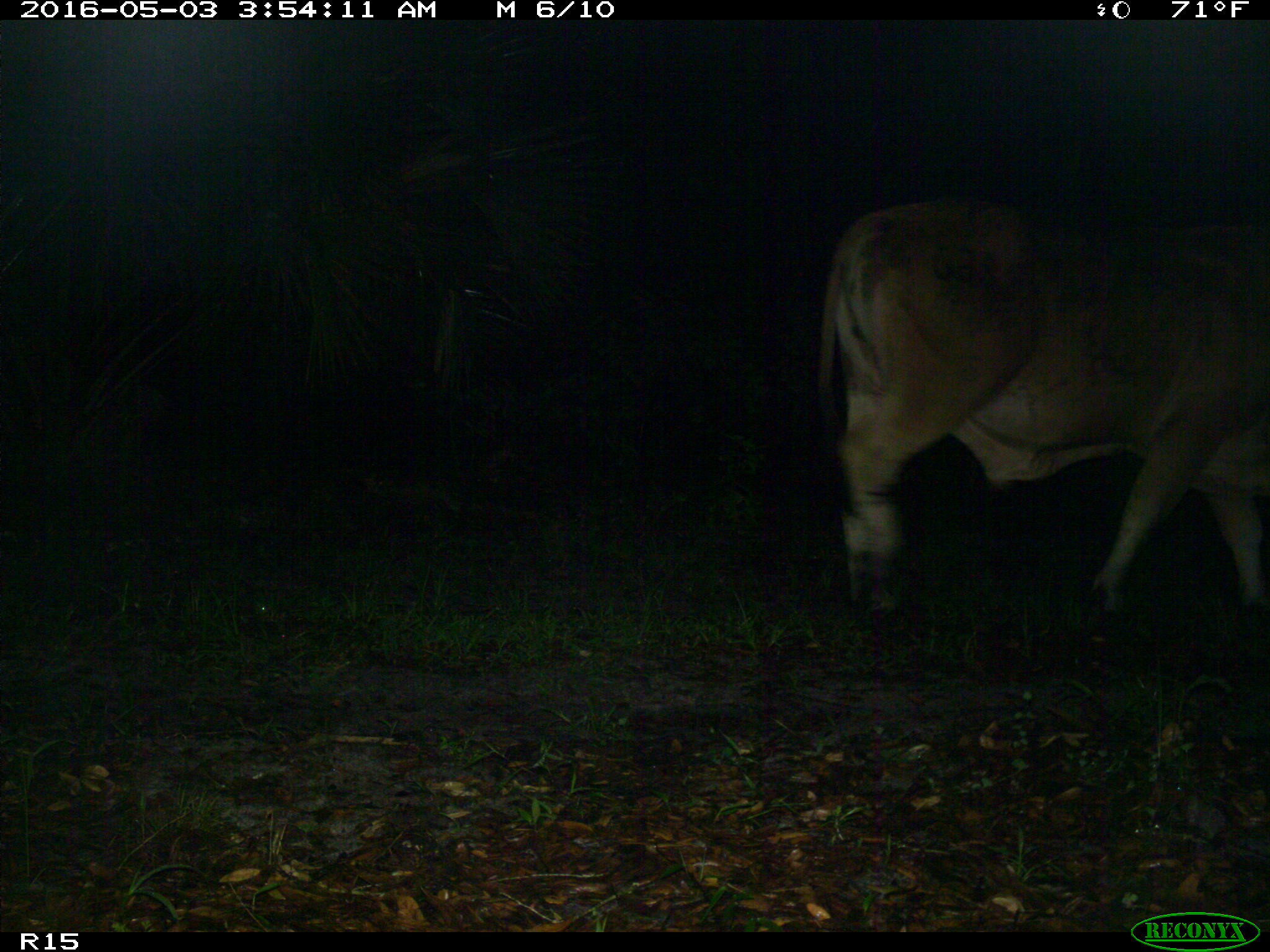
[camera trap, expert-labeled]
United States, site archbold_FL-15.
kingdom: Animalia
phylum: Chordata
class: Mammalia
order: Artiodactyla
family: Bovidae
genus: Bos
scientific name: Bos taurus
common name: domestic cow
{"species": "Bos taurus (domestic cow)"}